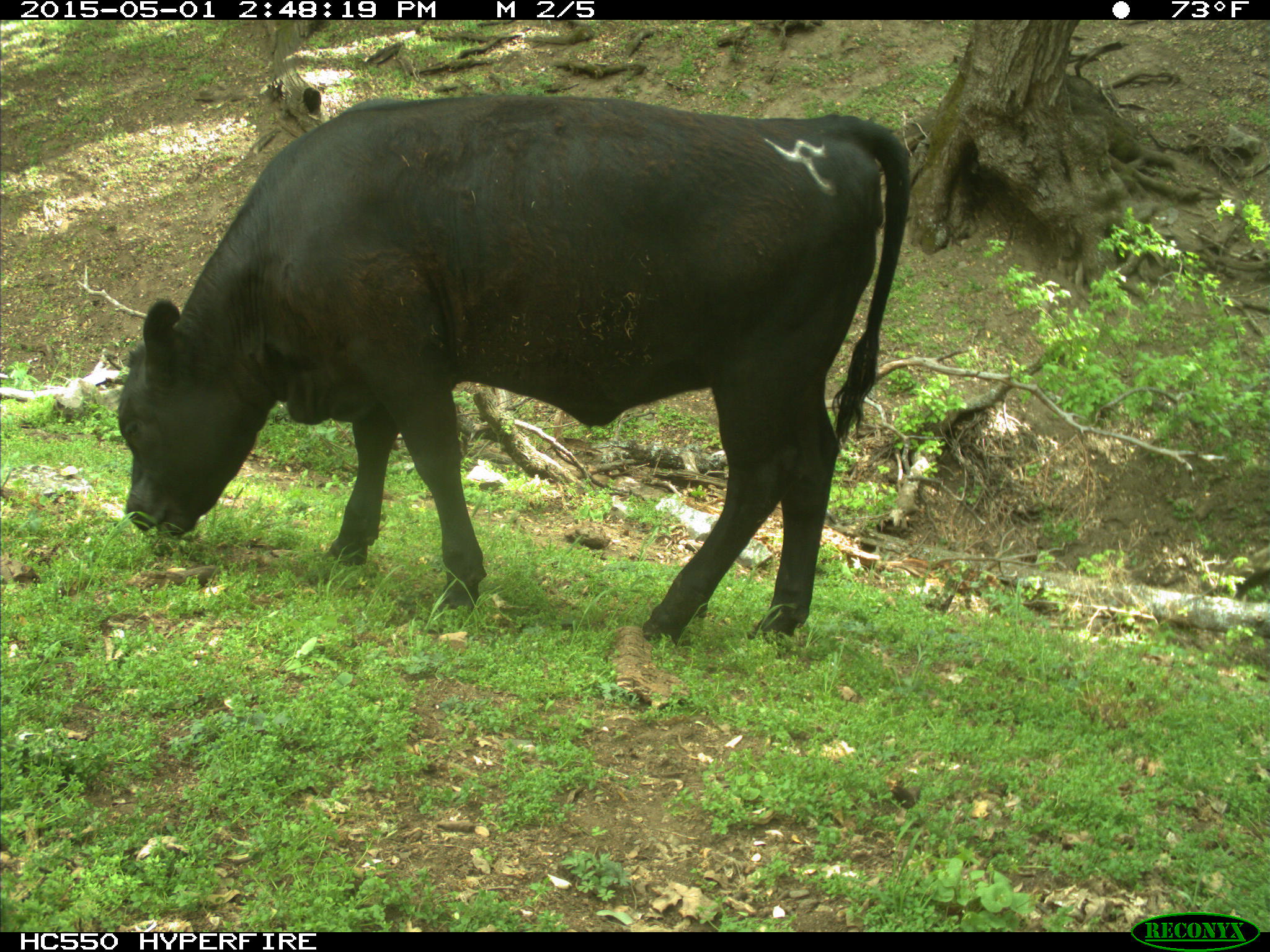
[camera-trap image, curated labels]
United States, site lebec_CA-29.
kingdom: Animalia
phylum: Chordata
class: Mammalia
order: Artiodactyla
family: Bovidae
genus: Bos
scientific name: Bos taurus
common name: domestic cow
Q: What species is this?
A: Bos taurus (domestic cow).